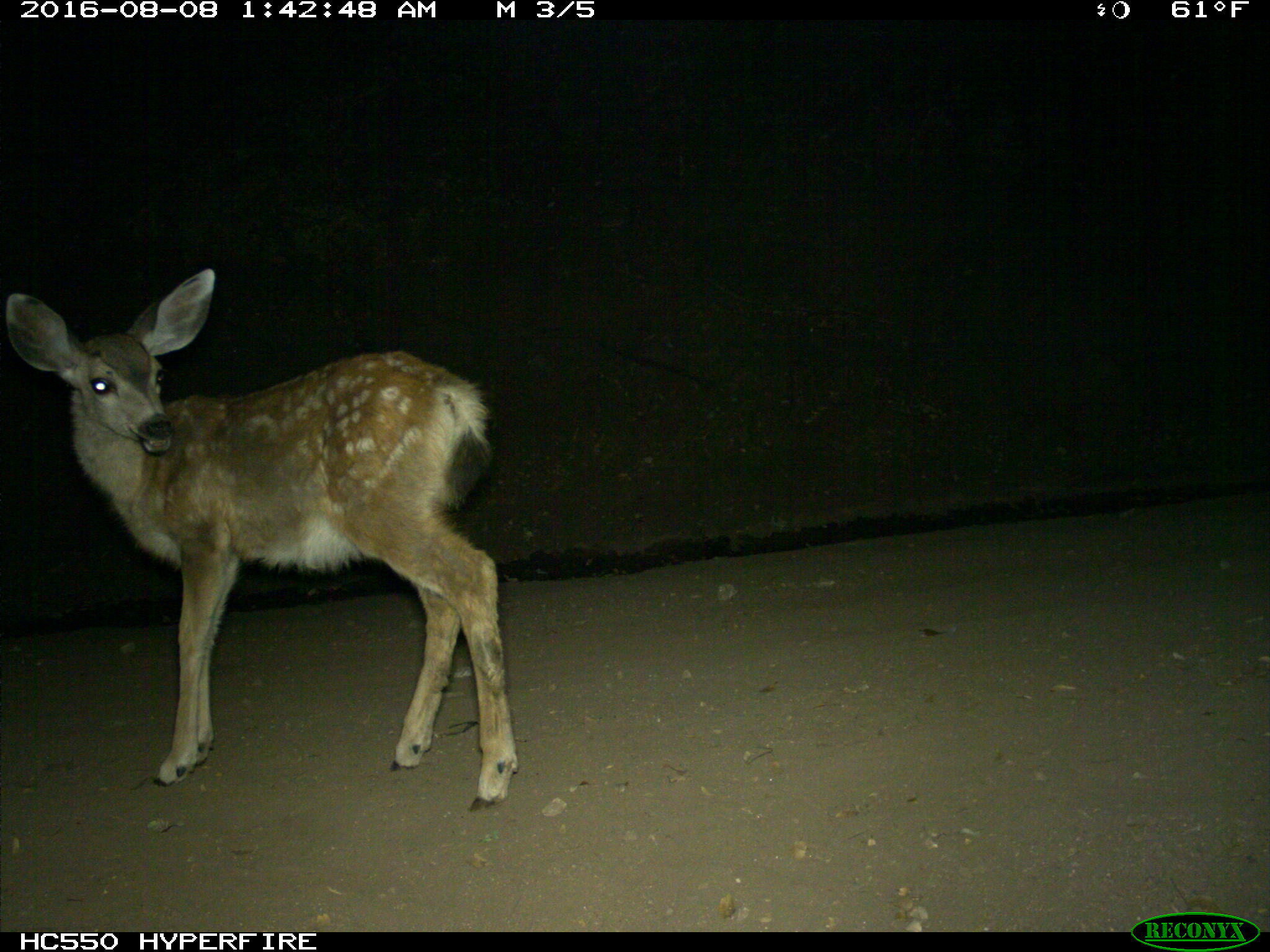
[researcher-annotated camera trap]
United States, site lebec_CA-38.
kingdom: Animalia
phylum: Chordata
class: Mammalia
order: Artiodactyla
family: Cervidae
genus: Odocoileus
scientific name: Odocoileus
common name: deer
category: unidentified deer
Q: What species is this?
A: Unidentified deer (deer) (Odocoileus).